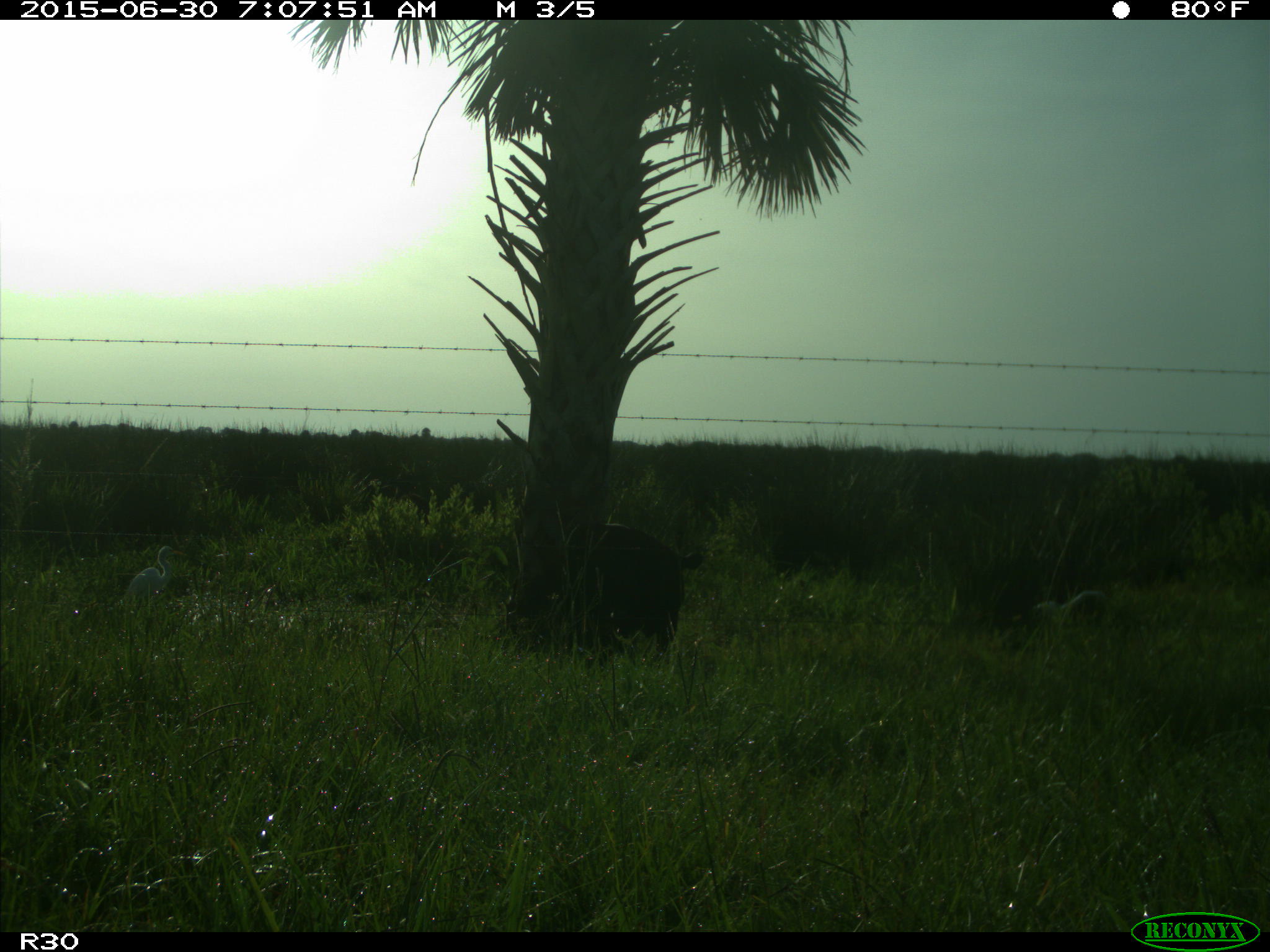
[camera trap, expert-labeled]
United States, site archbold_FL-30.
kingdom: Animalia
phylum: Chordata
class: Mammalia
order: Artiodactyla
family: Bovidae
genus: Bos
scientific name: Bos taurus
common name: domestic cow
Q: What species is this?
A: Bos taurus (domestic cow).